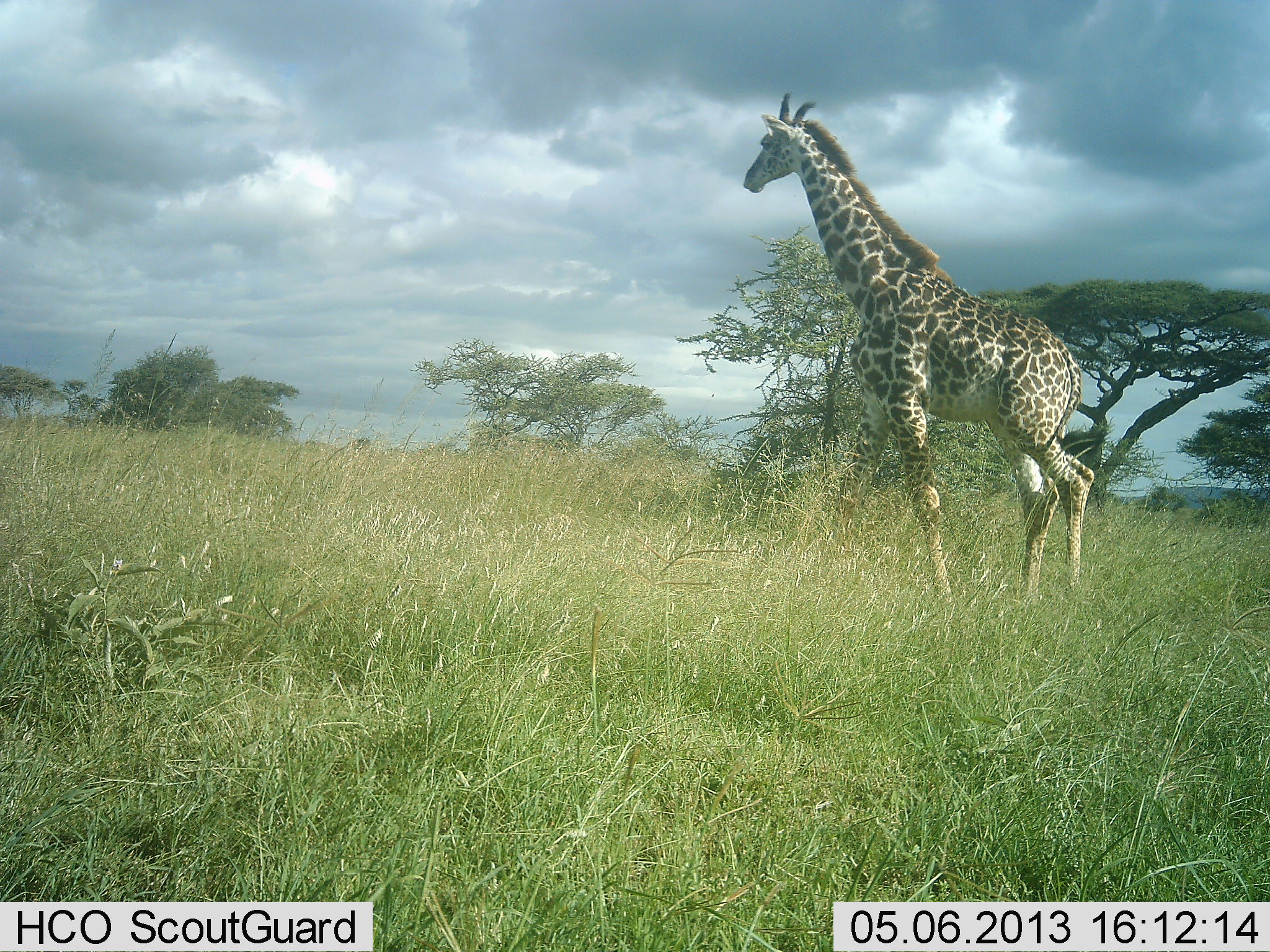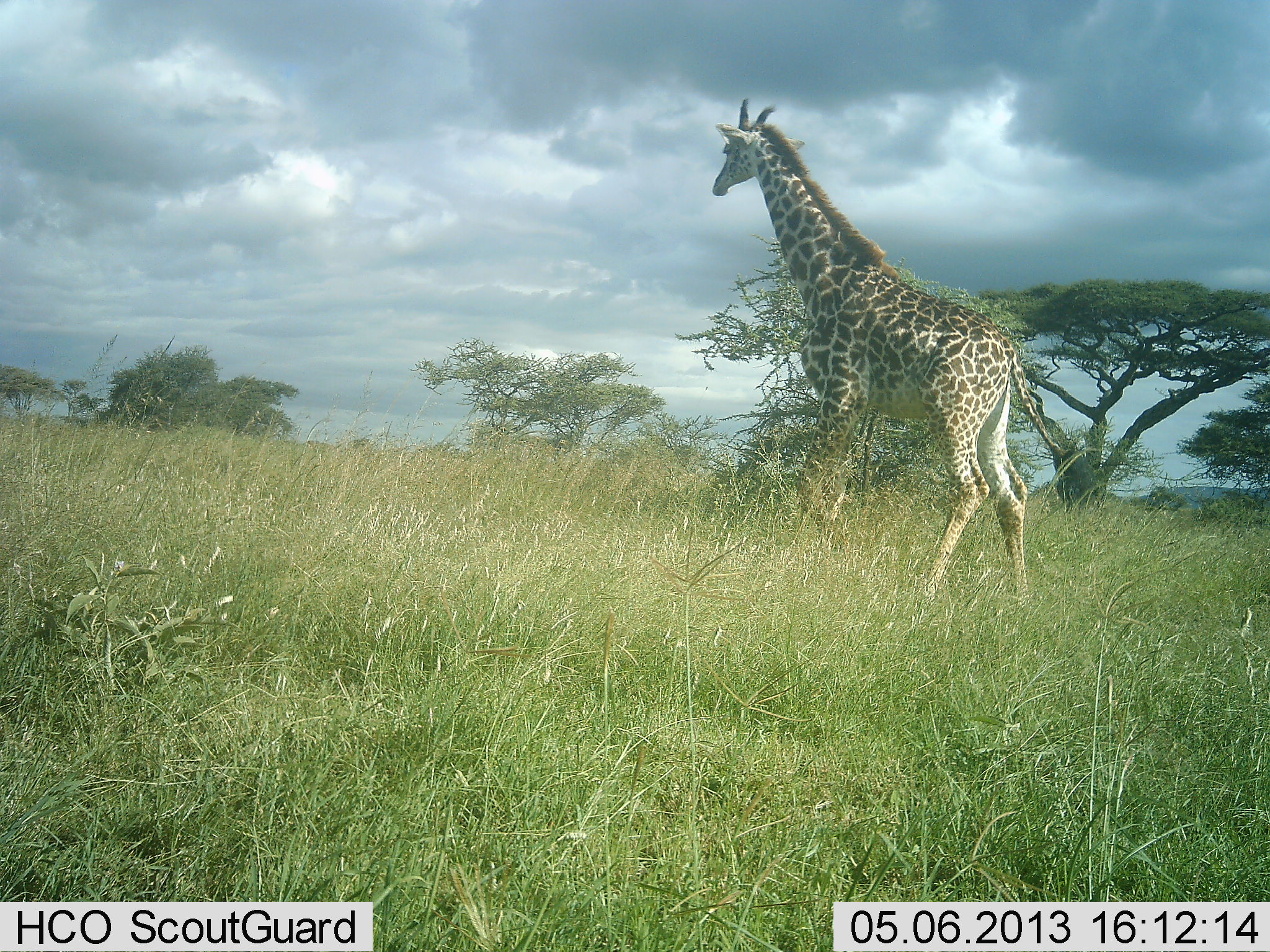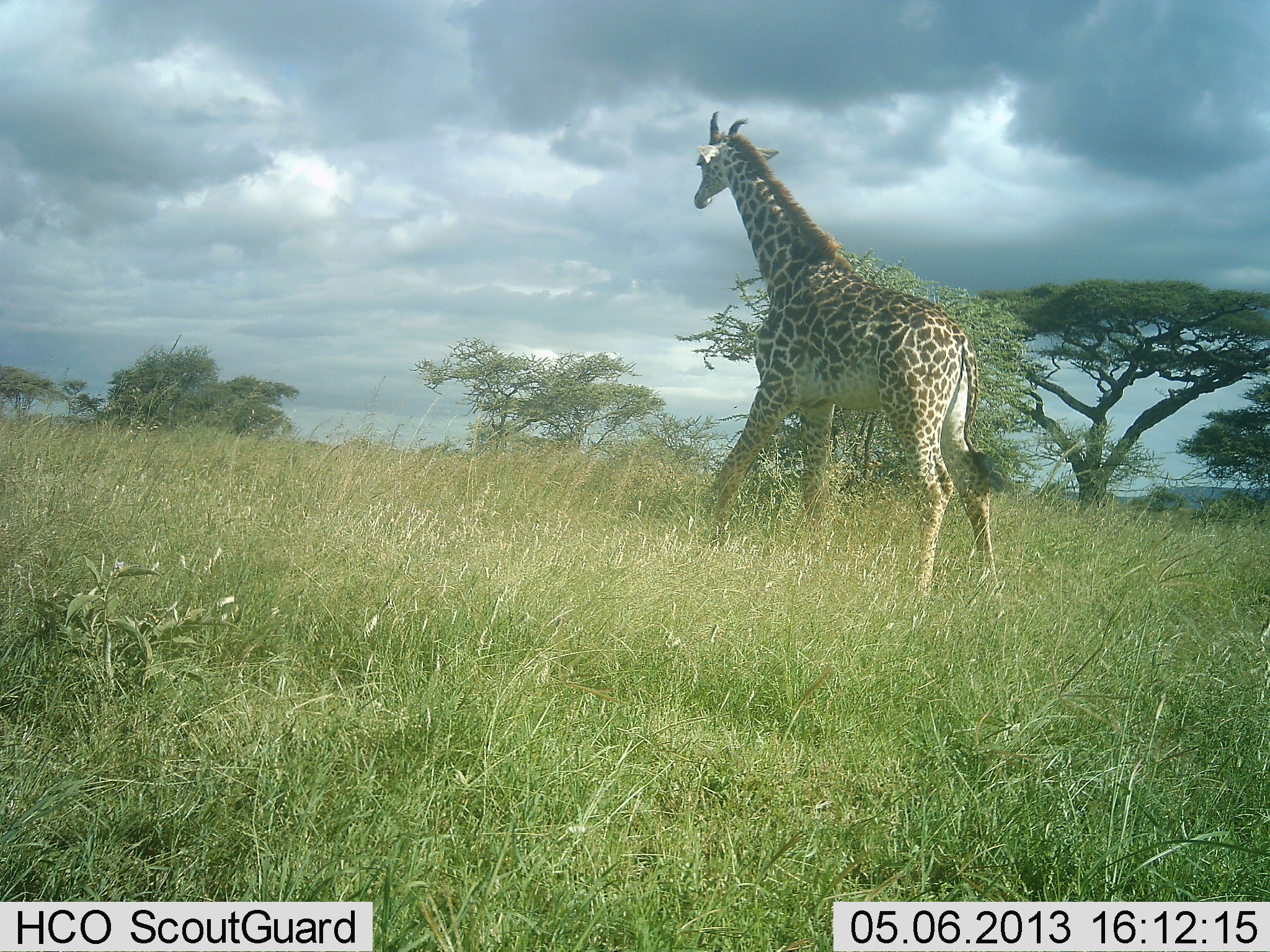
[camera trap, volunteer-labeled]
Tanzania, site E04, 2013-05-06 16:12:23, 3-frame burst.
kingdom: Animalia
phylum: Chordata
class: Mammalia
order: Artiodactyla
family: Giraffidae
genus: Giraffa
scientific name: Giraffa camelopardalis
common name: giraffe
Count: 1.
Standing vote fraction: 6%.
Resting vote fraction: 0%.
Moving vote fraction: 97%.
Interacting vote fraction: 0%.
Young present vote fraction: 3%.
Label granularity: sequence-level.